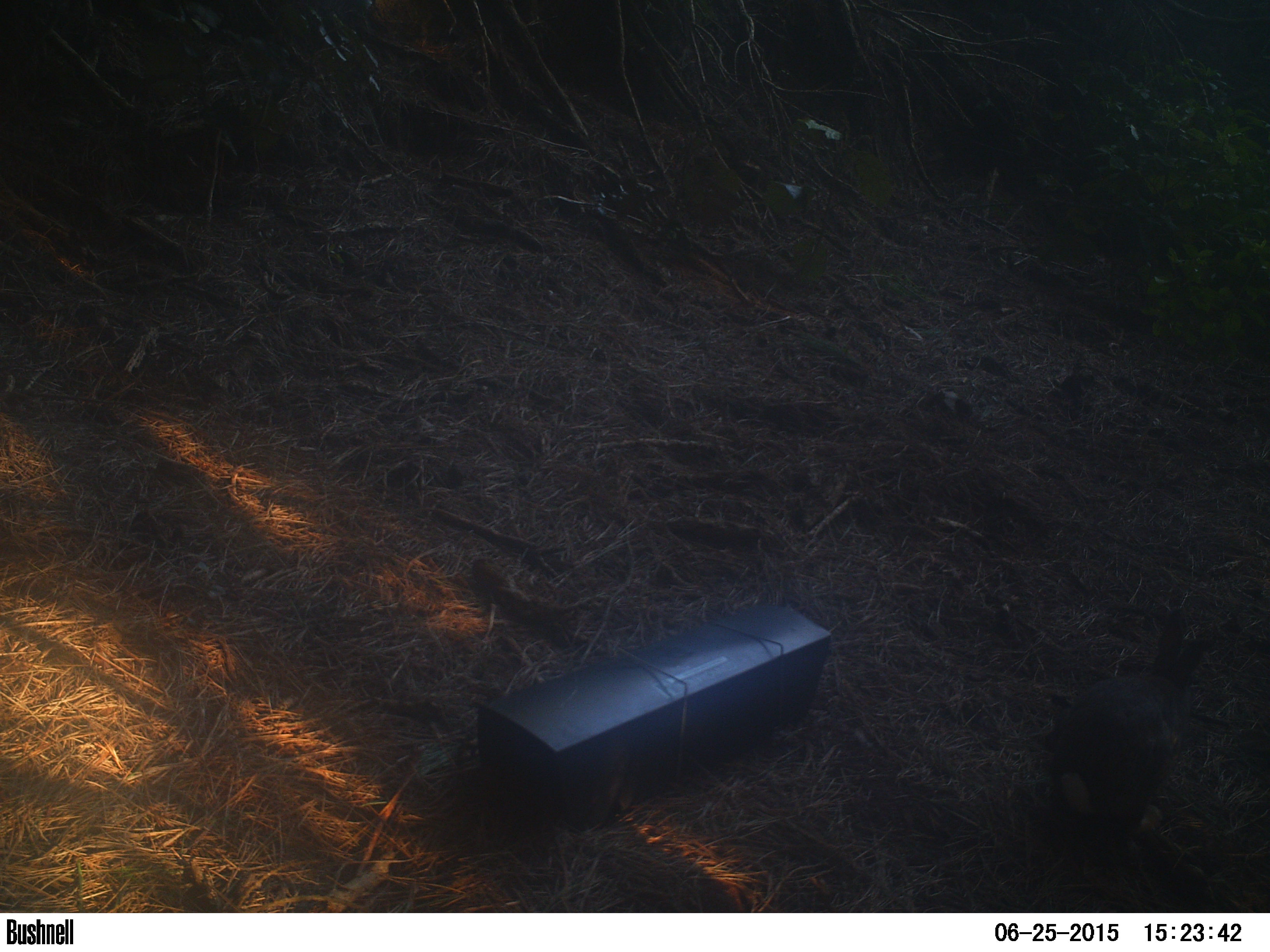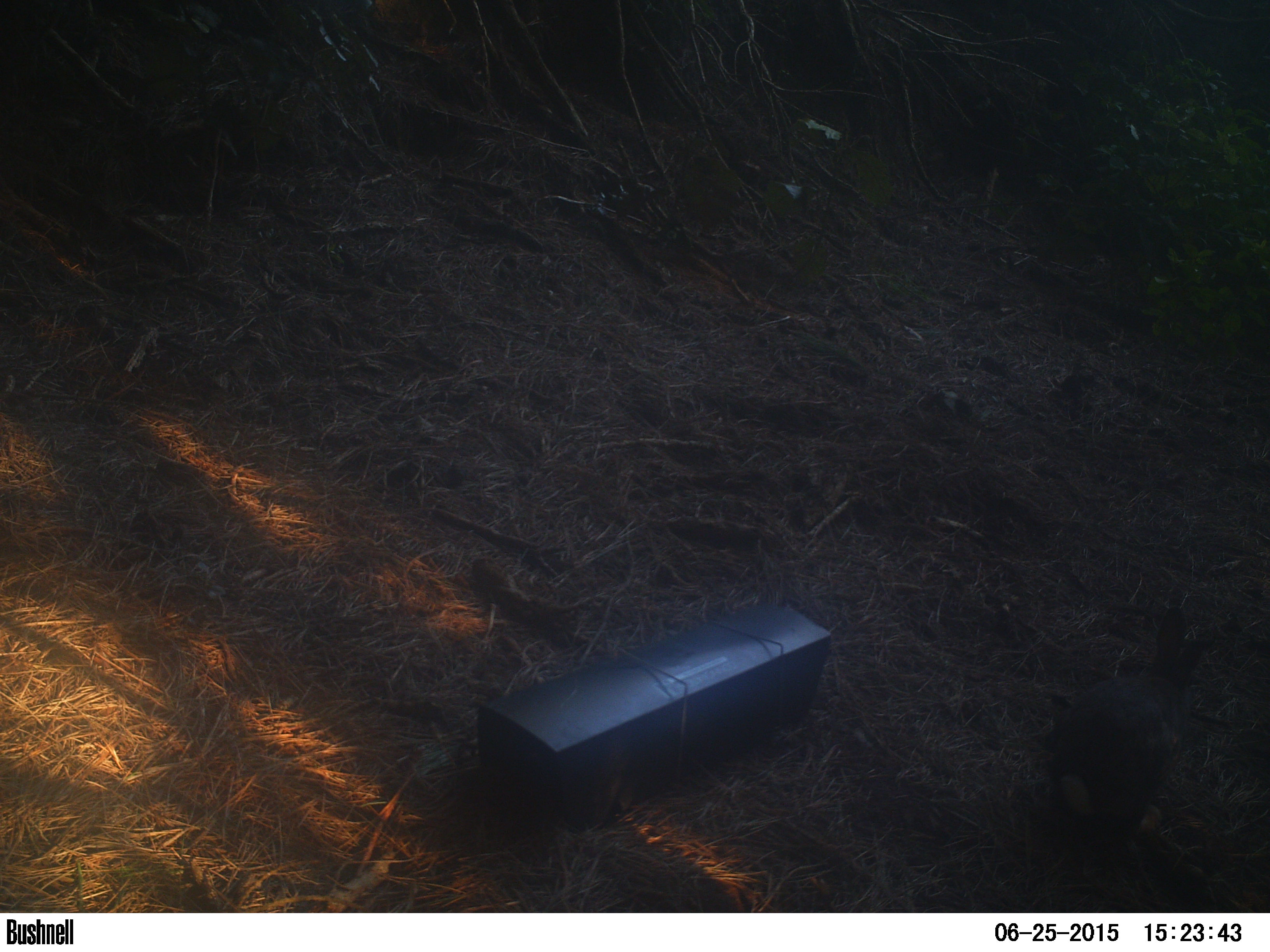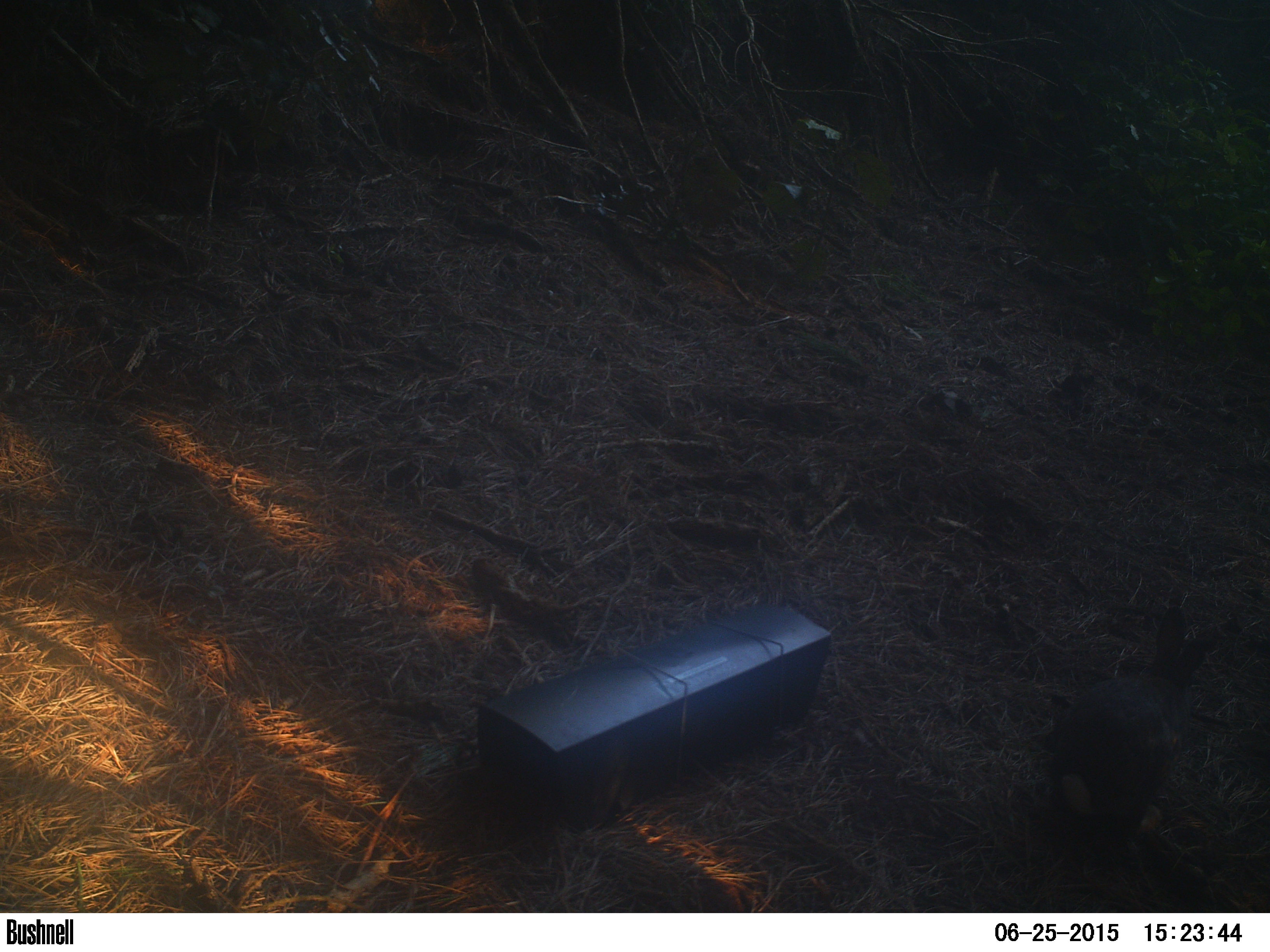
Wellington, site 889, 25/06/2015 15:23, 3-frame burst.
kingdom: Animalia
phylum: Chordata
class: Mammalia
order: Lagomorpha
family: Leporidae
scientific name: Leporidae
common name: rabbit